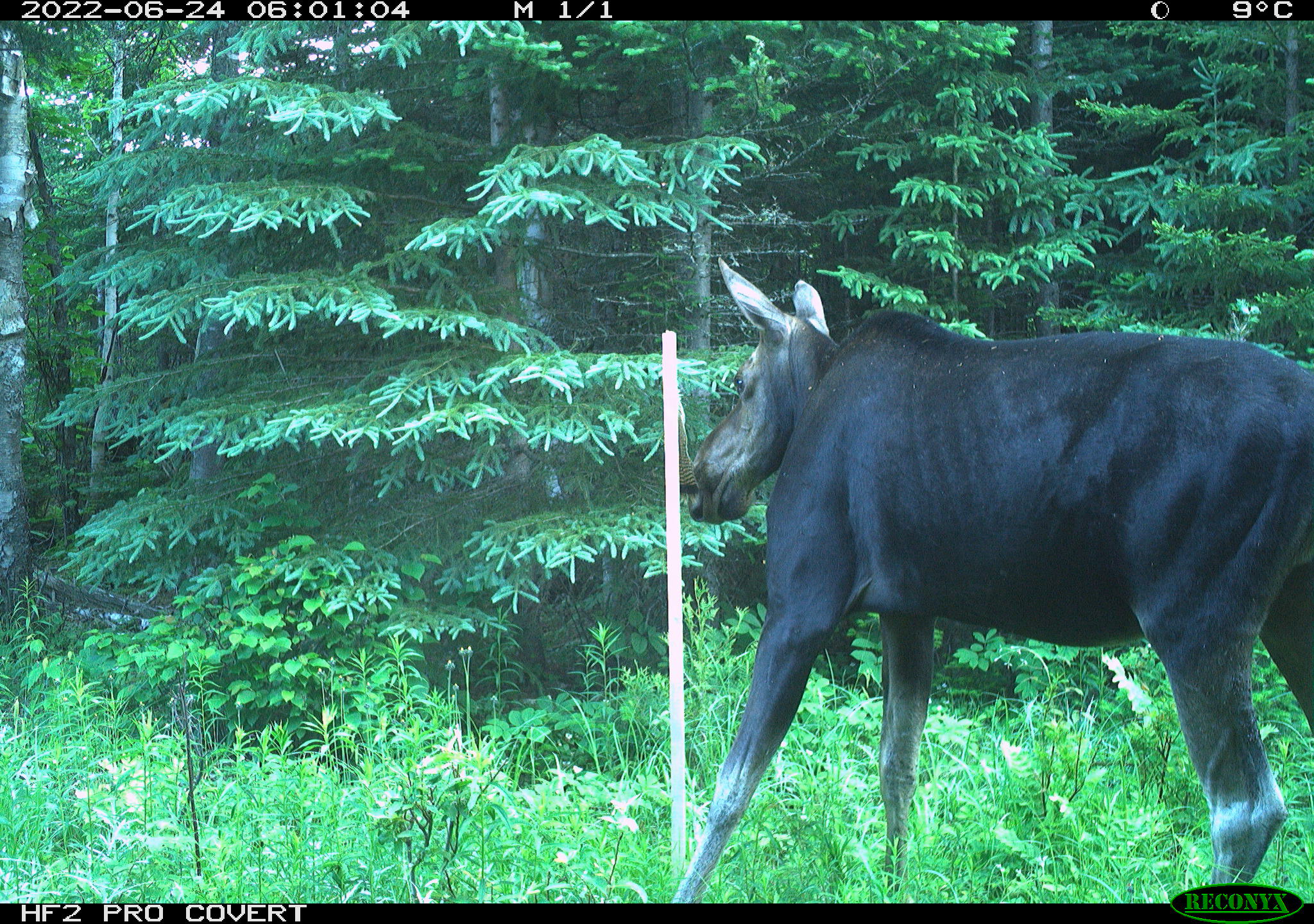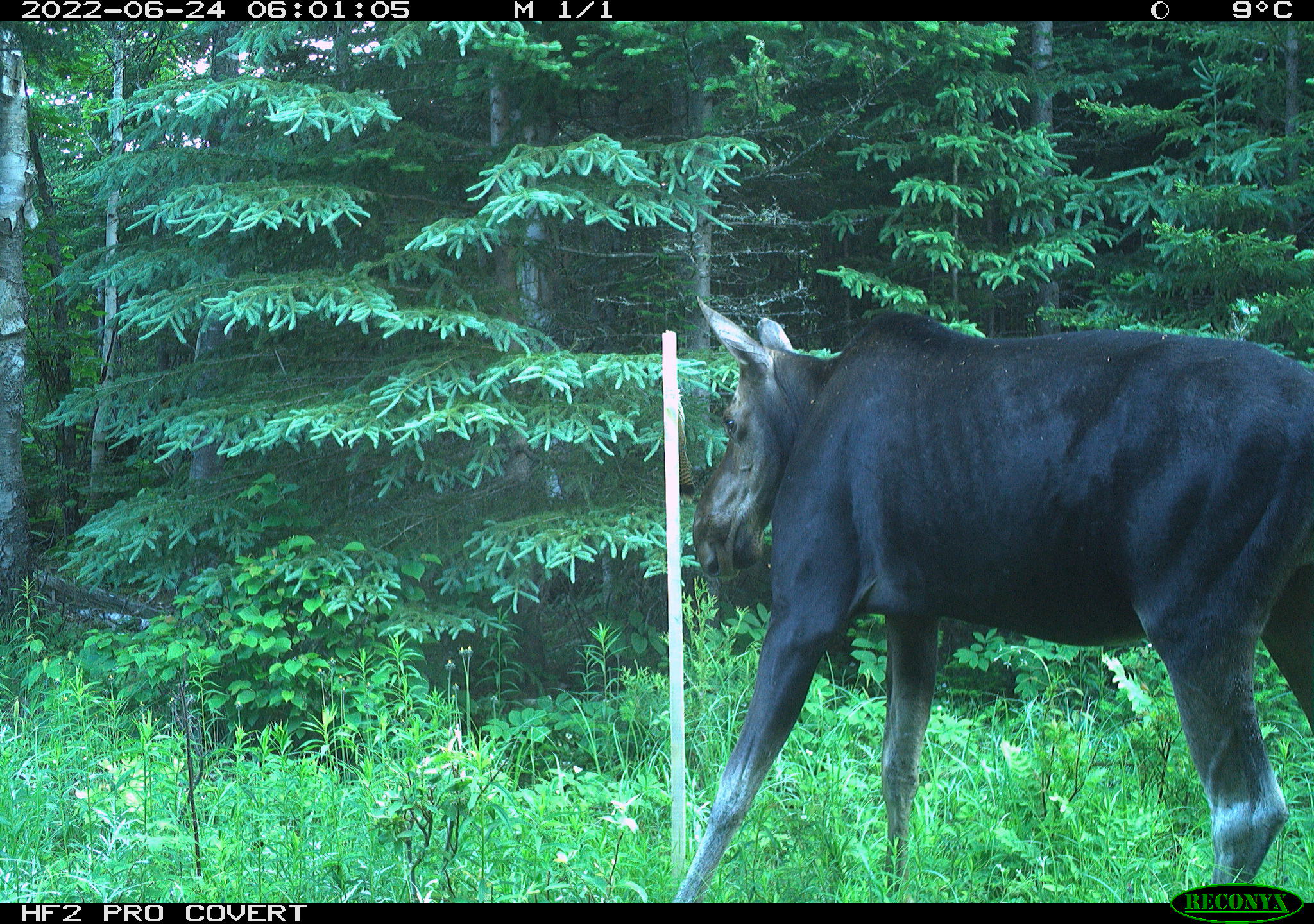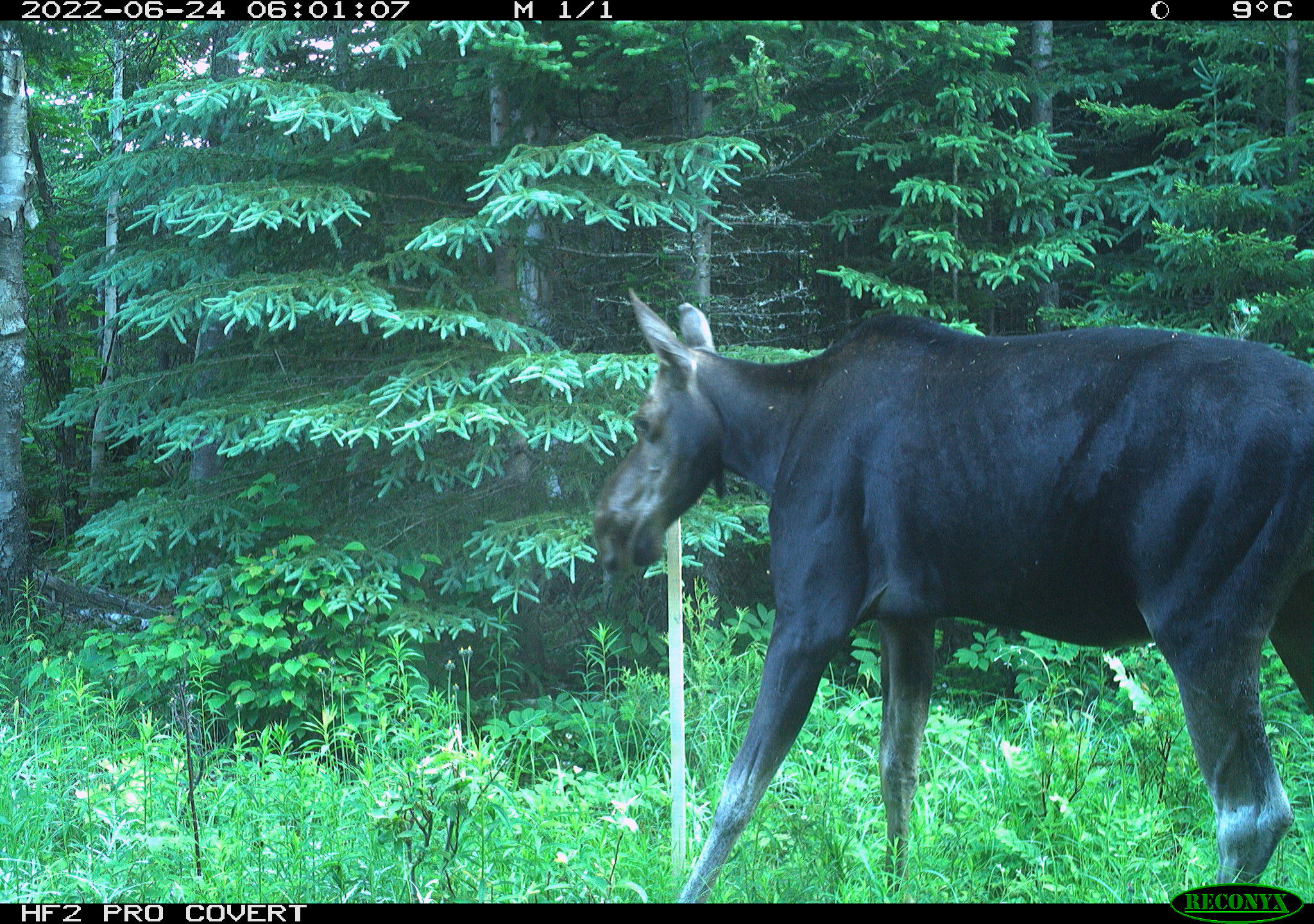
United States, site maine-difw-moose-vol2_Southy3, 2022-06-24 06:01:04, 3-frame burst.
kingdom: Animalia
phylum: Chordata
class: Mammalia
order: Artiodactyla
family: Cervidae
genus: Alces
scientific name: Alces alces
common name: moose